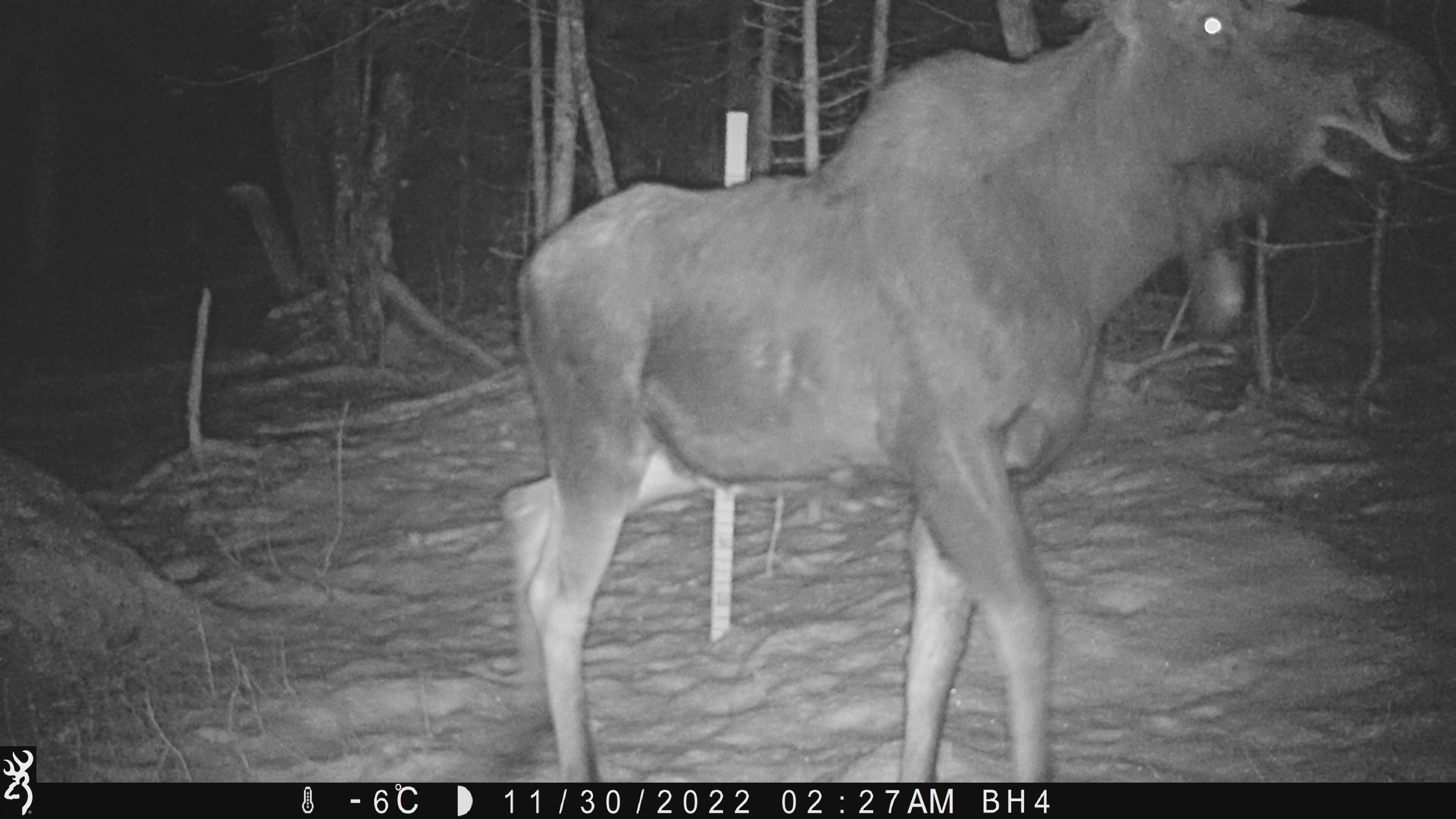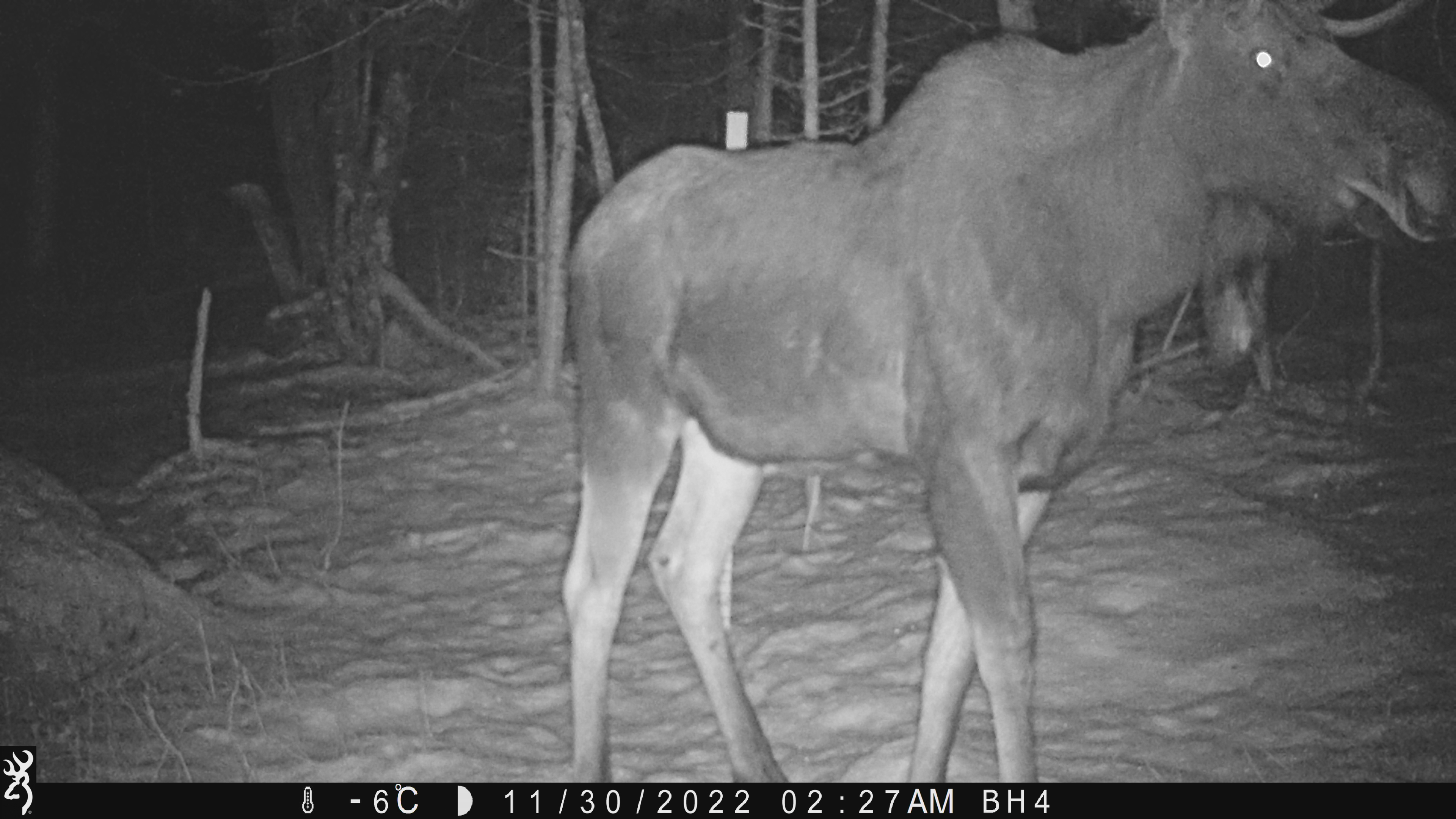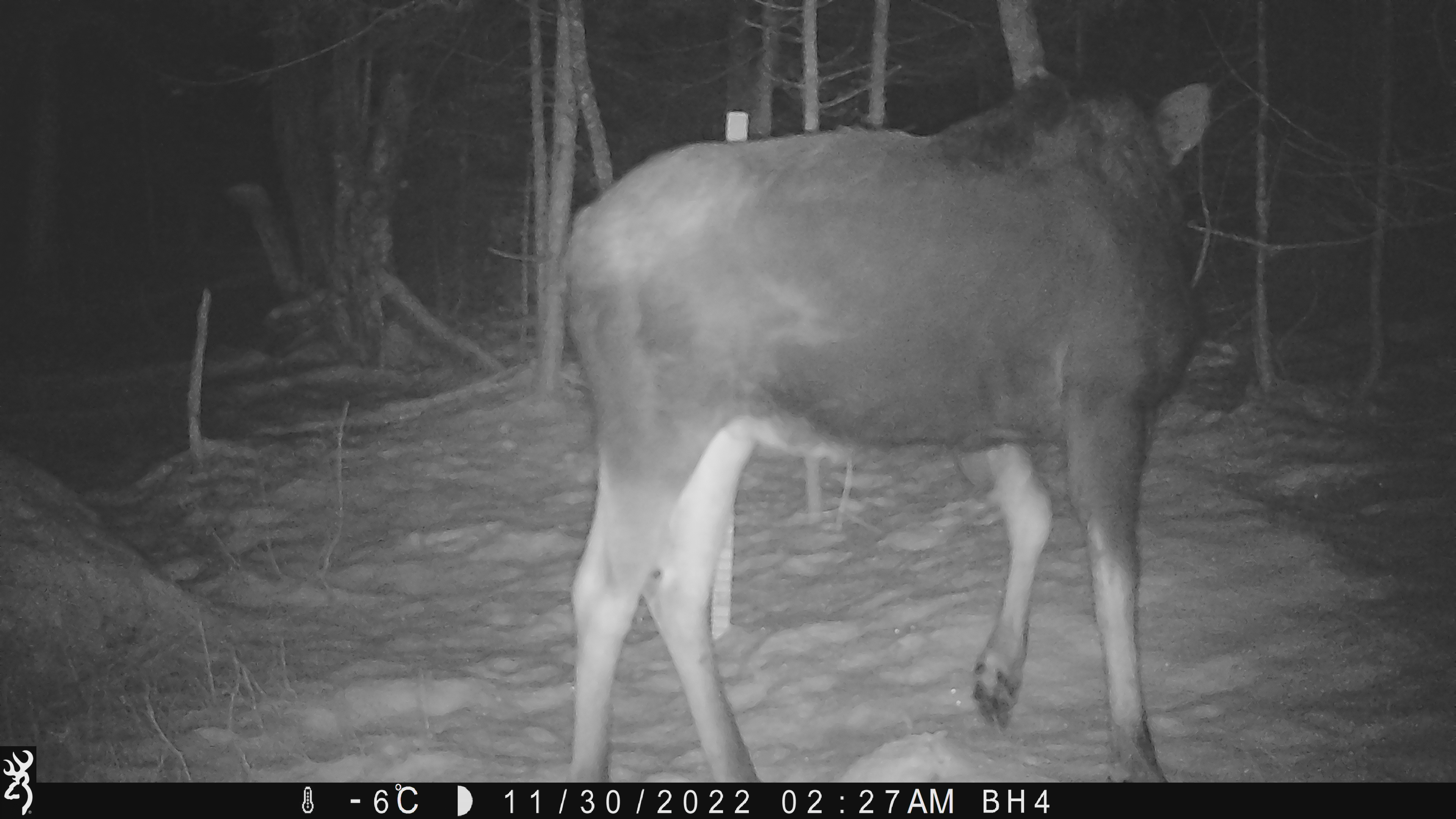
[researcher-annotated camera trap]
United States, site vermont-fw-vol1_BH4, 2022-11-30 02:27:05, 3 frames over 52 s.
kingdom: Animalia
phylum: Chordata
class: Mammalia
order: Artiodactyla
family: Cervidae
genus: Alces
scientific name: Alces alces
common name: moose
Moose (Alces alces).